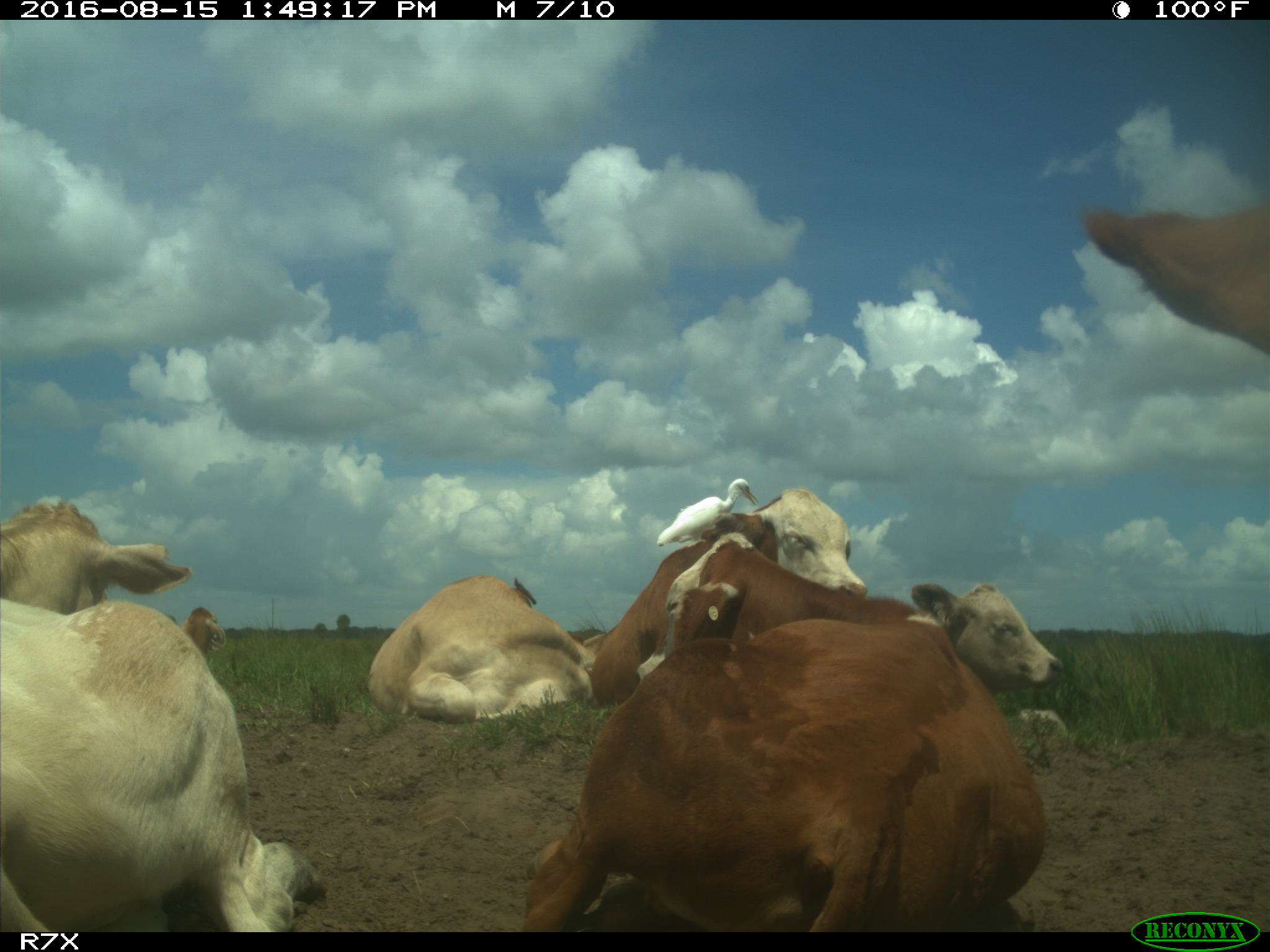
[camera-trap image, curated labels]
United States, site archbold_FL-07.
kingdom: Animalia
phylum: Chordata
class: Mammalia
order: Artiodactyla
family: Bovidae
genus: Bos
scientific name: Bos taurus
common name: domestic cow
Bos taurus (domestic cow).